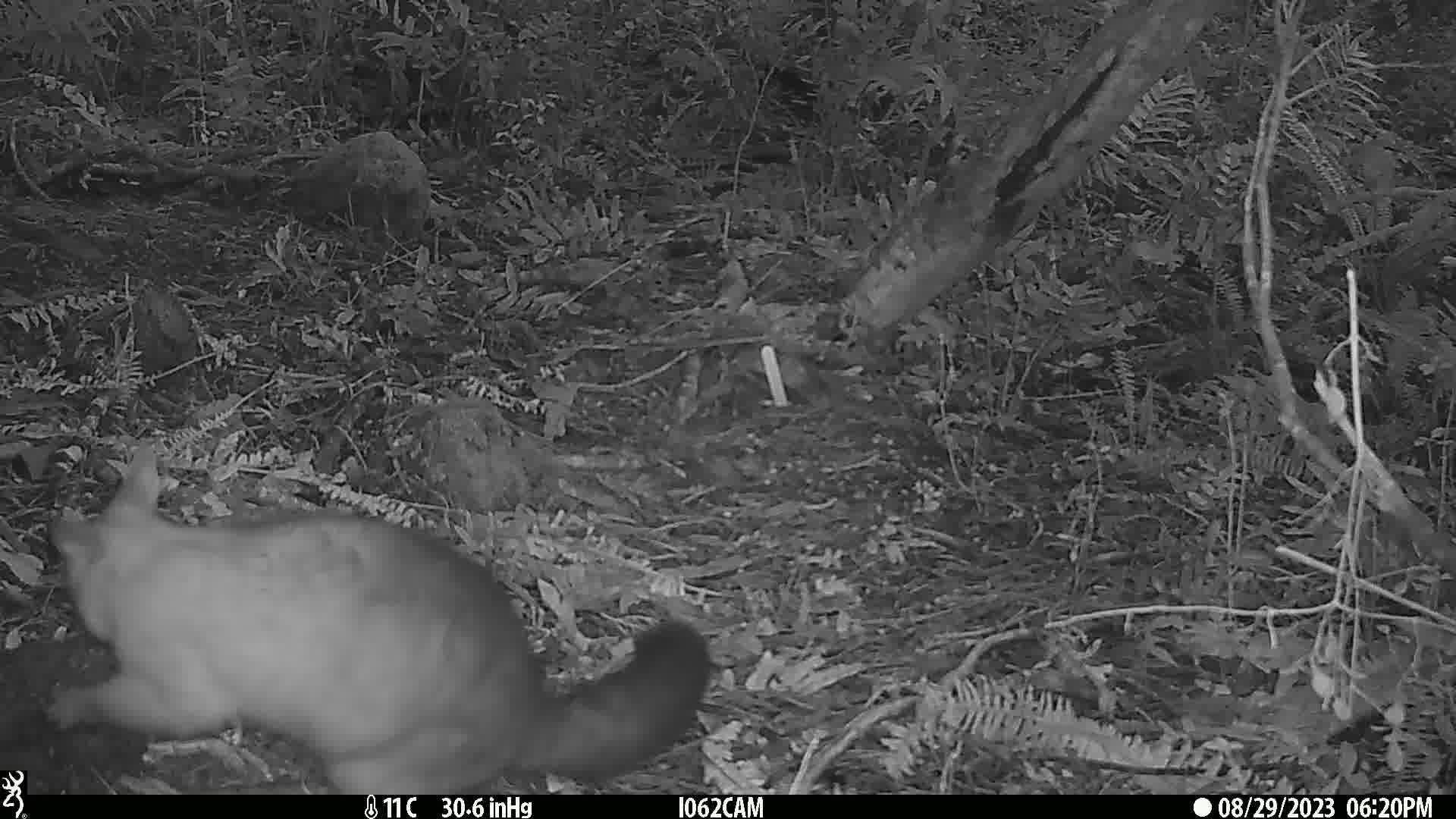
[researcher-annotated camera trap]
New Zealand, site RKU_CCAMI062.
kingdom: Animalia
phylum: Chordata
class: Mammalia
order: Diprotodontia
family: Phalangeridae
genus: Trichosurus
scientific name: Trichosurus vulpecula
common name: common brushtail possum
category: possum